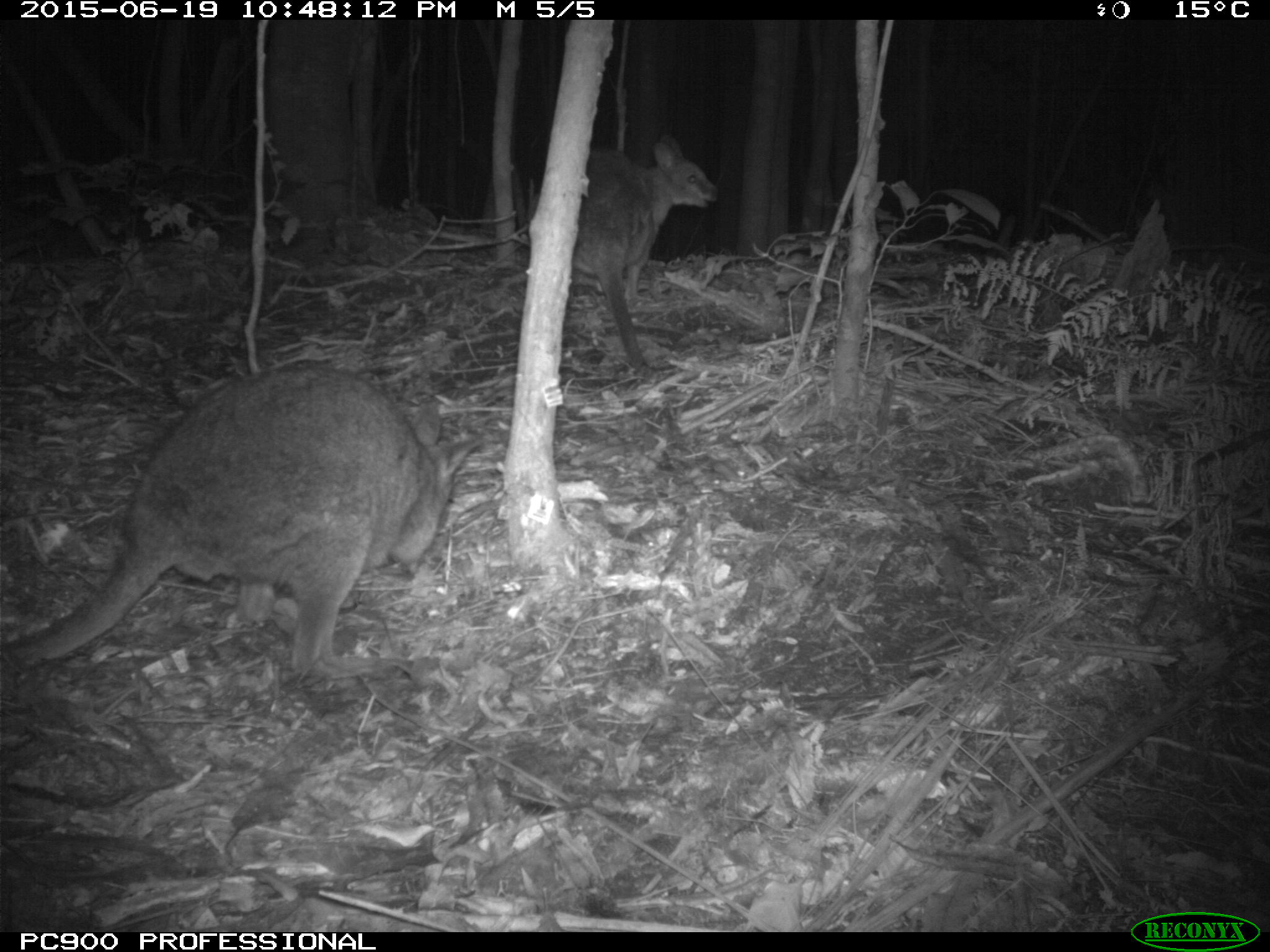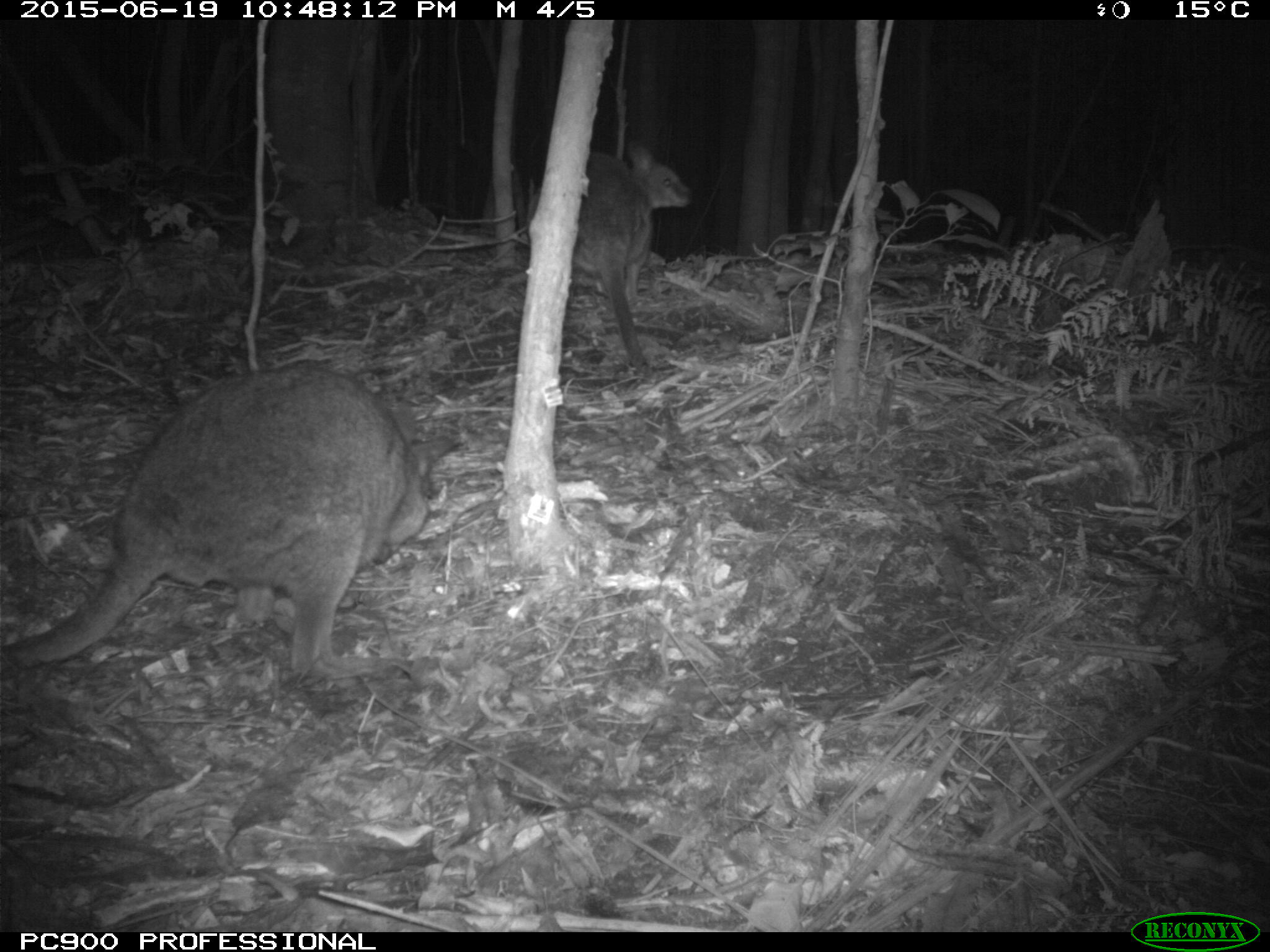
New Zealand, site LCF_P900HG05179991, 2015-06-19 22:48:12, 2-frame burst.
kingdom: Animalia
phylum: Chordata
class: Mammalia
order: Diprotodontia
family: Macropodidae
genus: Notamacropus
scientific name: Notamacropus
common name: wallaby